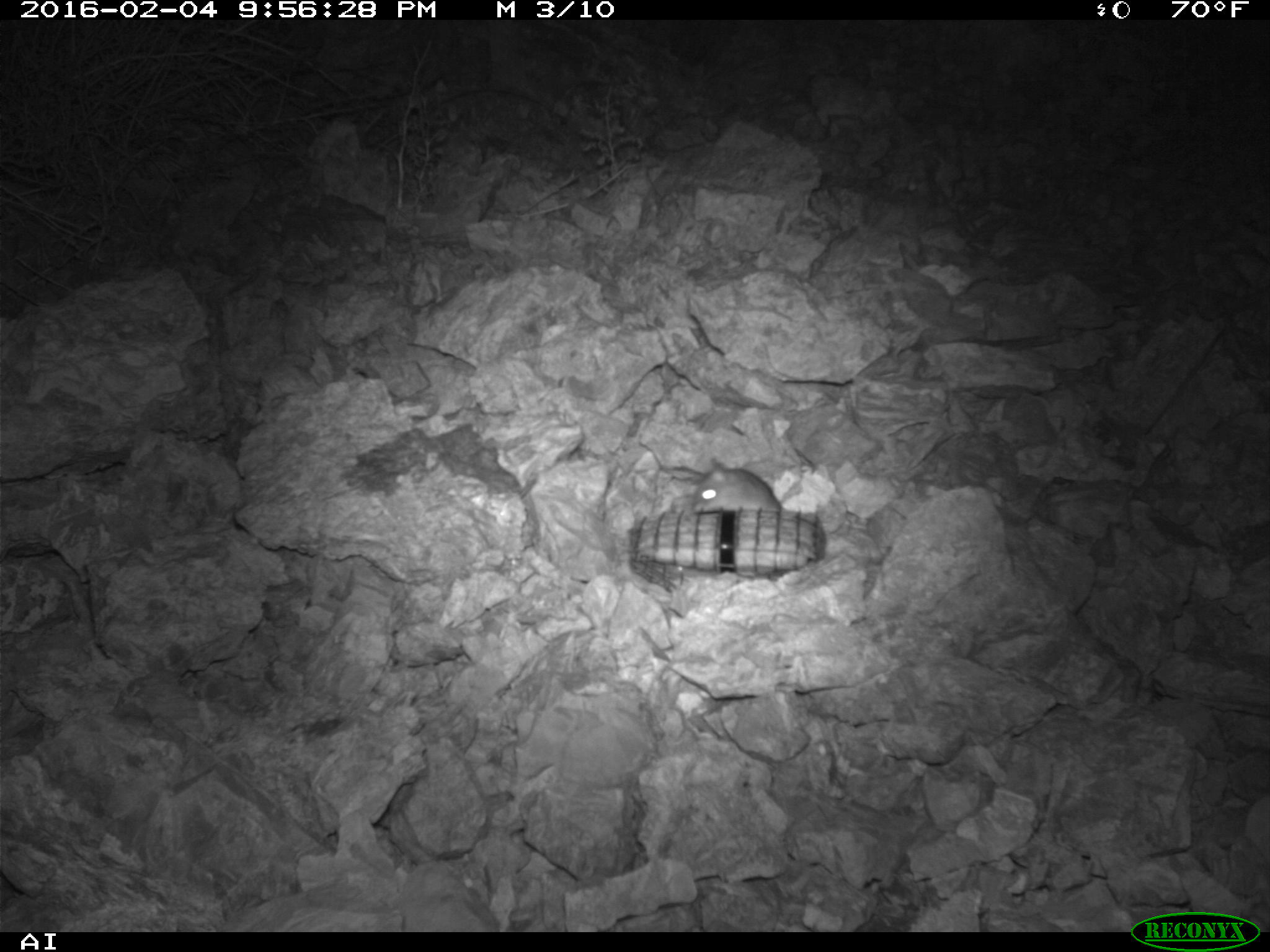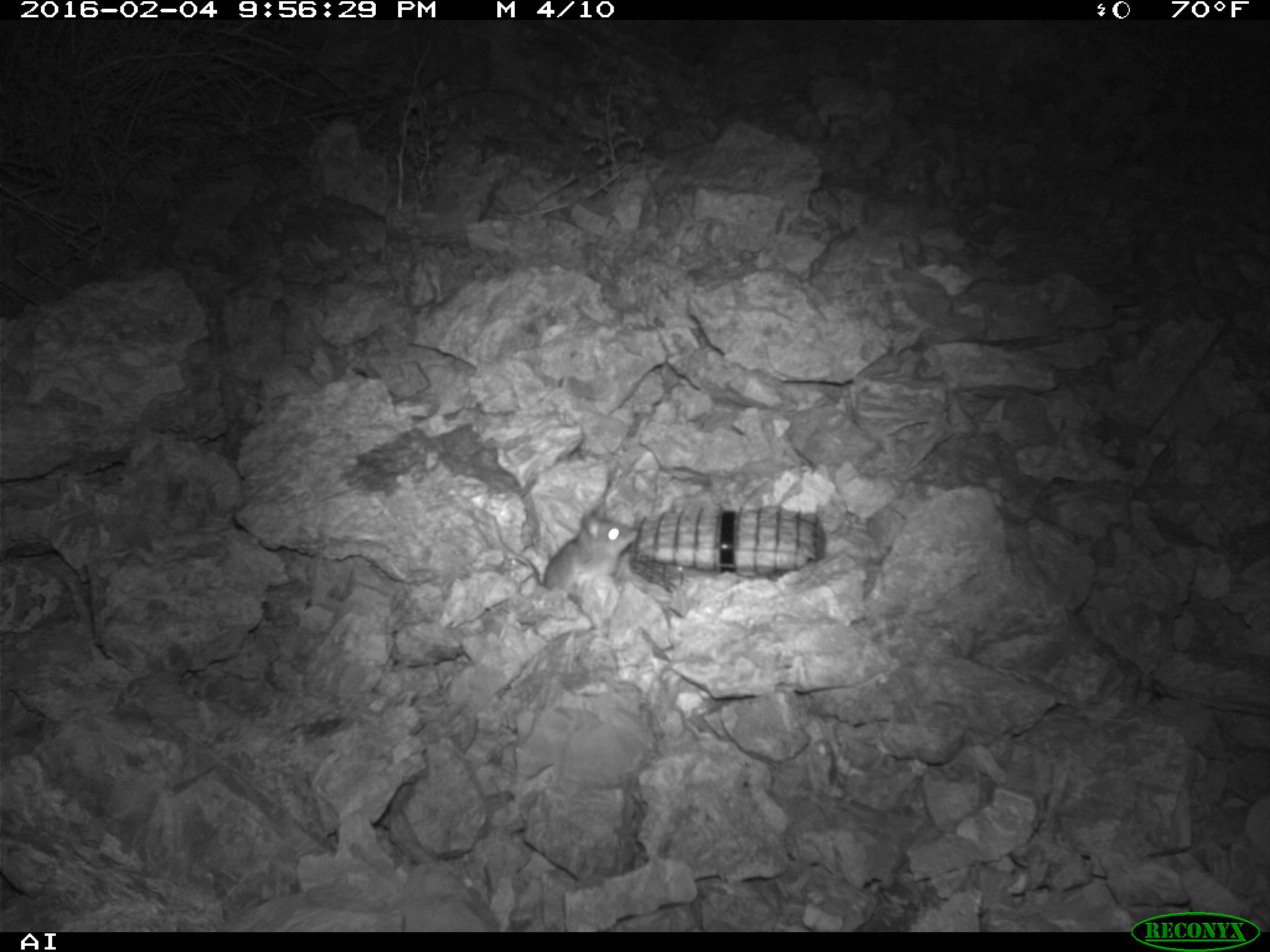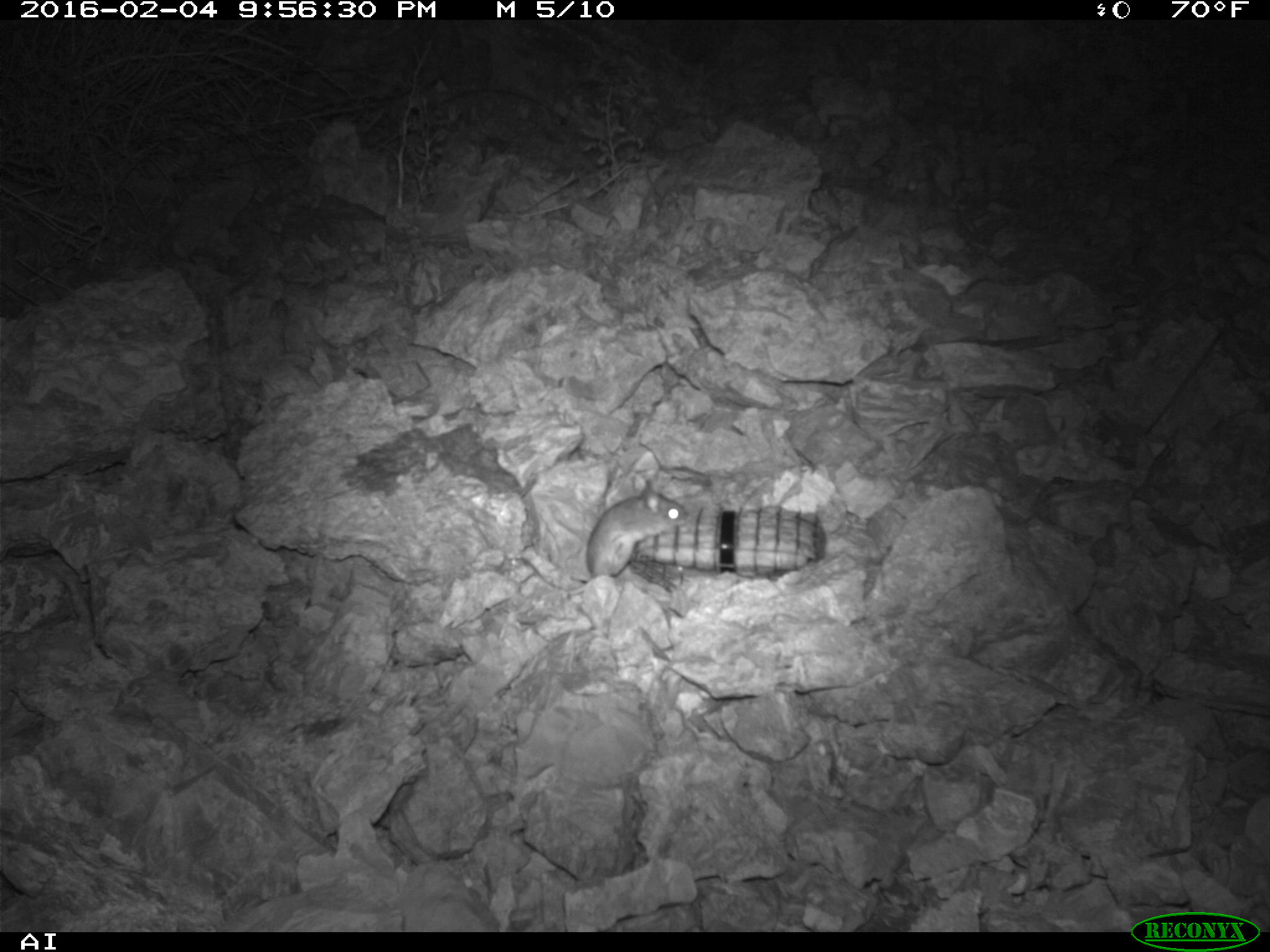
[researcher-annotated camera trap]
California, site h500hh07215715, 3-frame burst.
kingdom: Animalia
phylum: Chordata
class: Mammalia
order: Rodentia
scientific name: Rodentia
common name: rodent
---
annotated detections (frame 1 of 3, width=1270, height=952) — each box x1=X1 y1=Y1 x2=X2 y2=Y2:
rodent: x1=691 y1=464 x2=785 y2=511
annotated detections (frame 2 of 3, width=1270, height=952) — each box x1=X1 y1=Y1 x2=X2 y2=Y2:
rodent: x1=488 y1=508 x2=637 y2=591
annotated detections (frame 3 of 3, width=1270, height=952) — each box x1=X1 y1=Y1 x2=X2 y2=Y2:
rodent: x1=585 y1=480 x2=690 y2=576